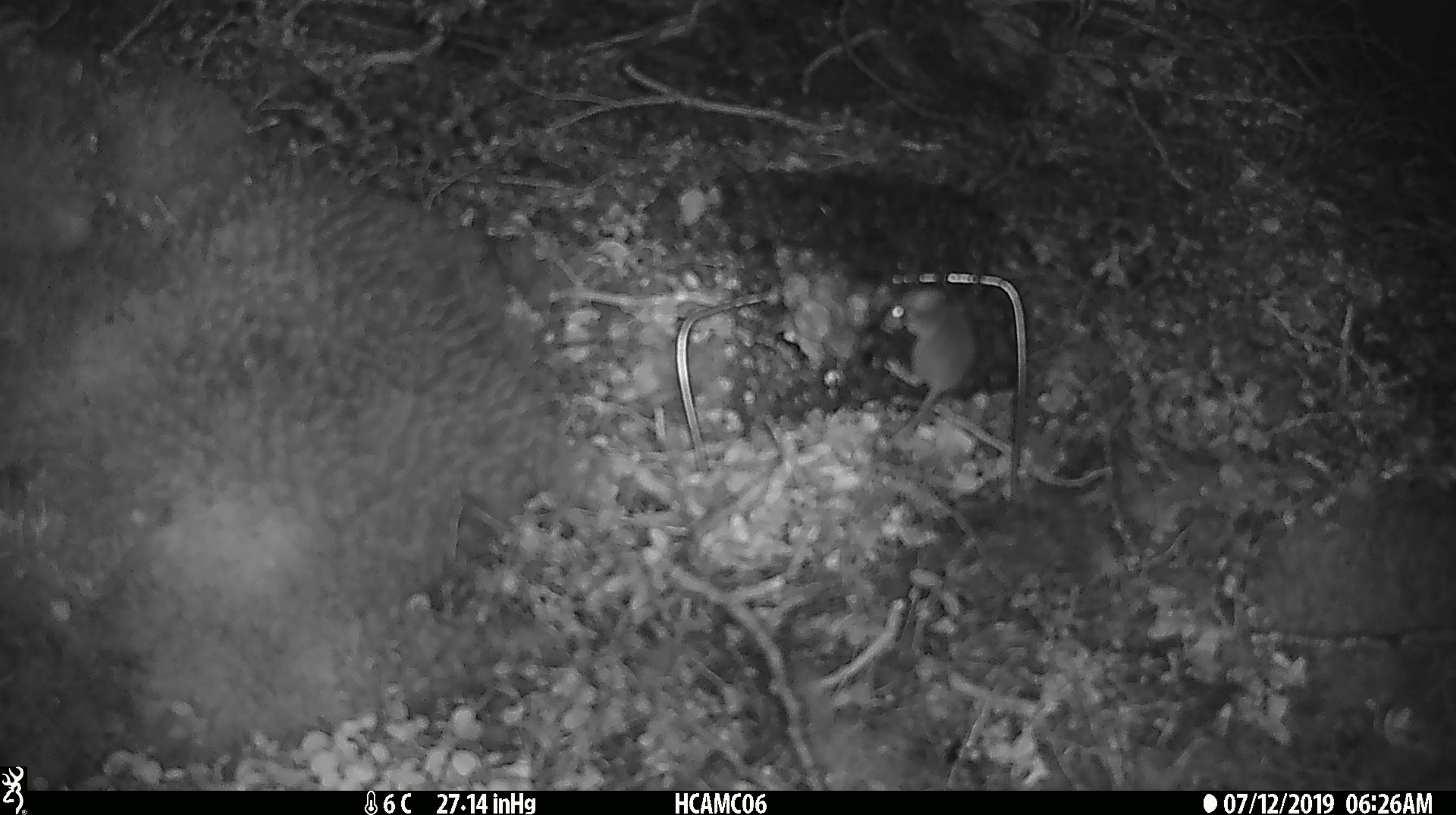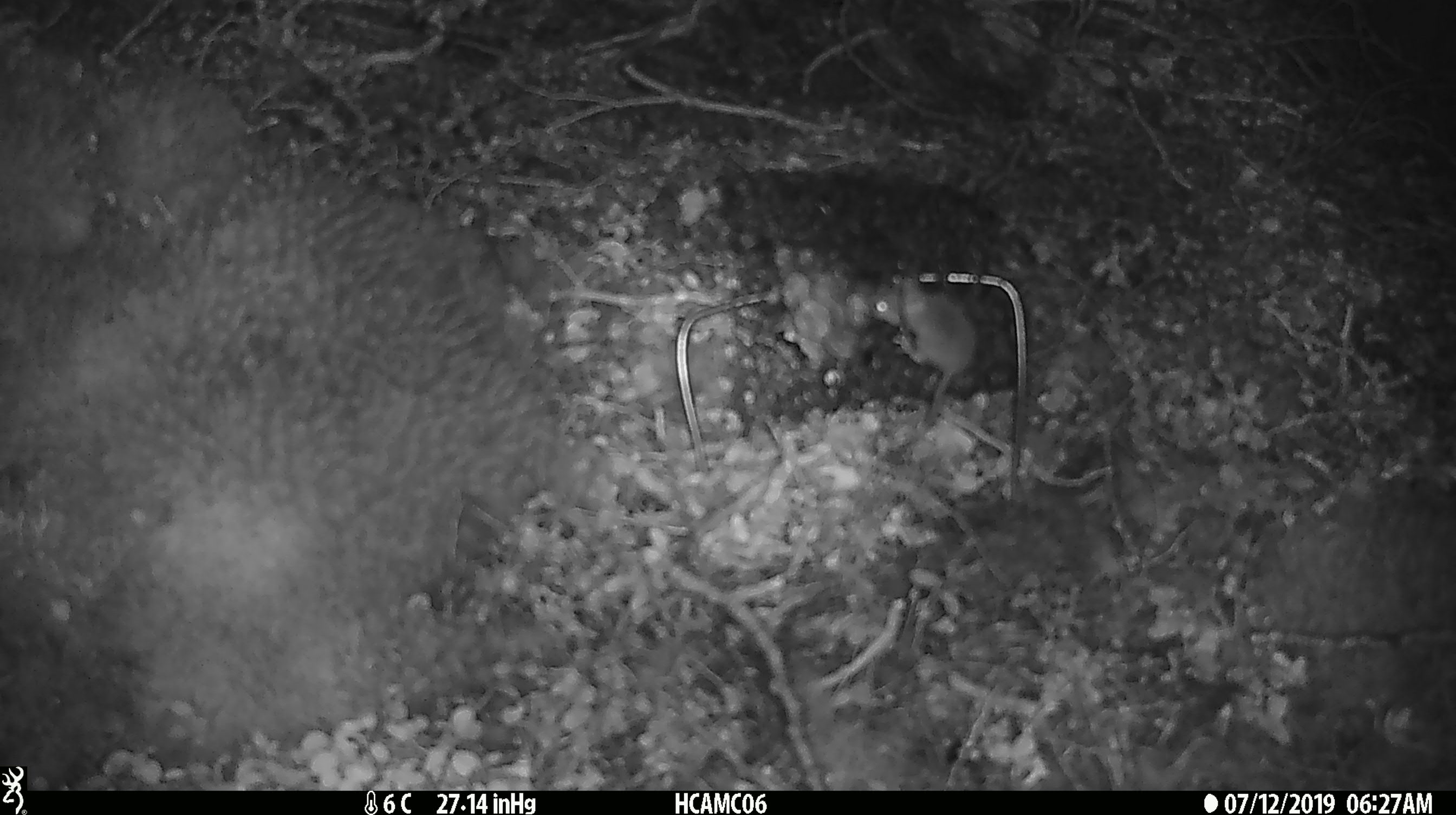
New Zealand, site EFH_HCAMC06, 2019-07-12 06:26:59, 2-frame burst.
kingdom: Animalia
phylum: Chordata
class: Mammalia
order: Rodentia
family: Muridae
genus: Mus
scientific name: Mus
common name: mouse